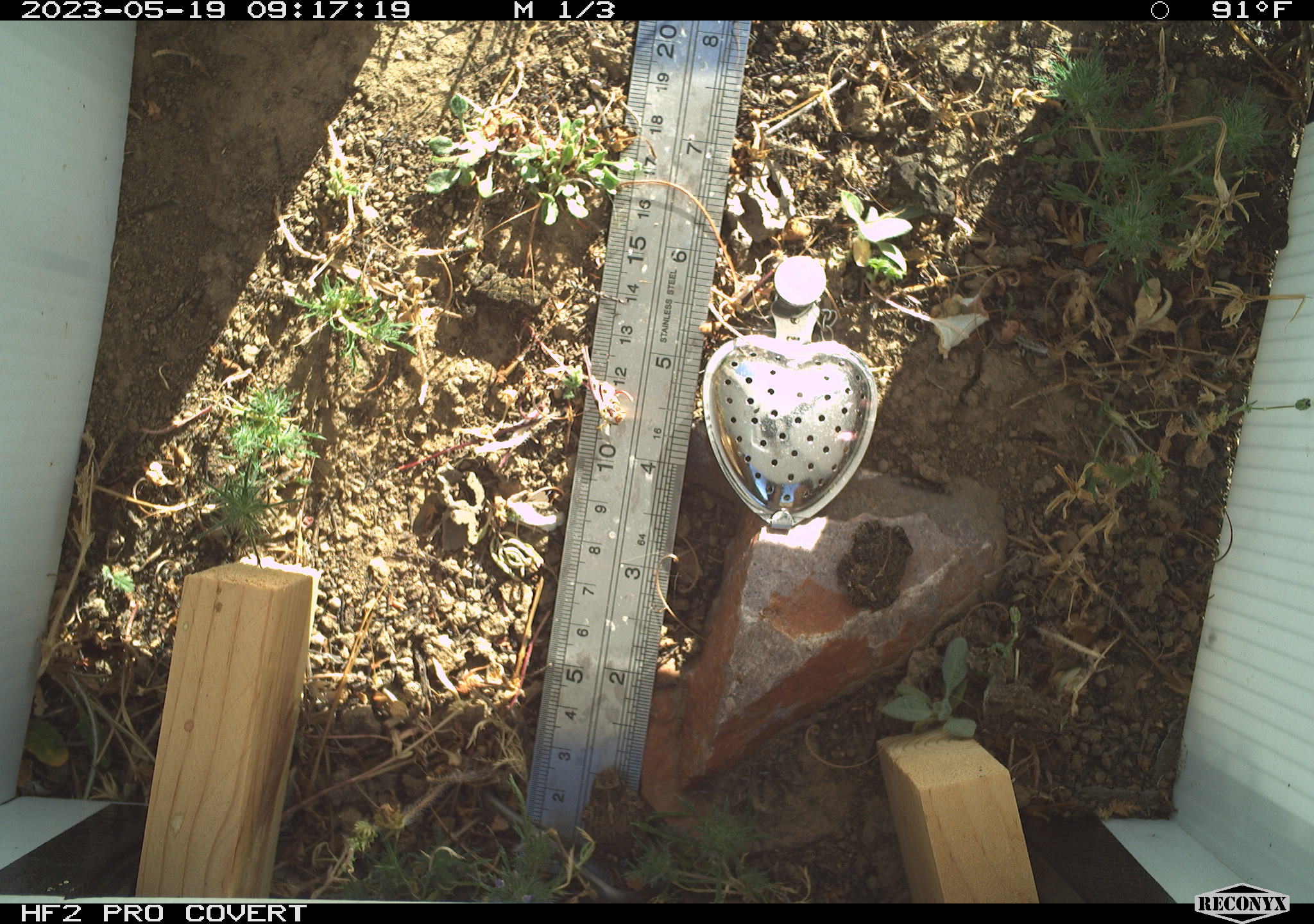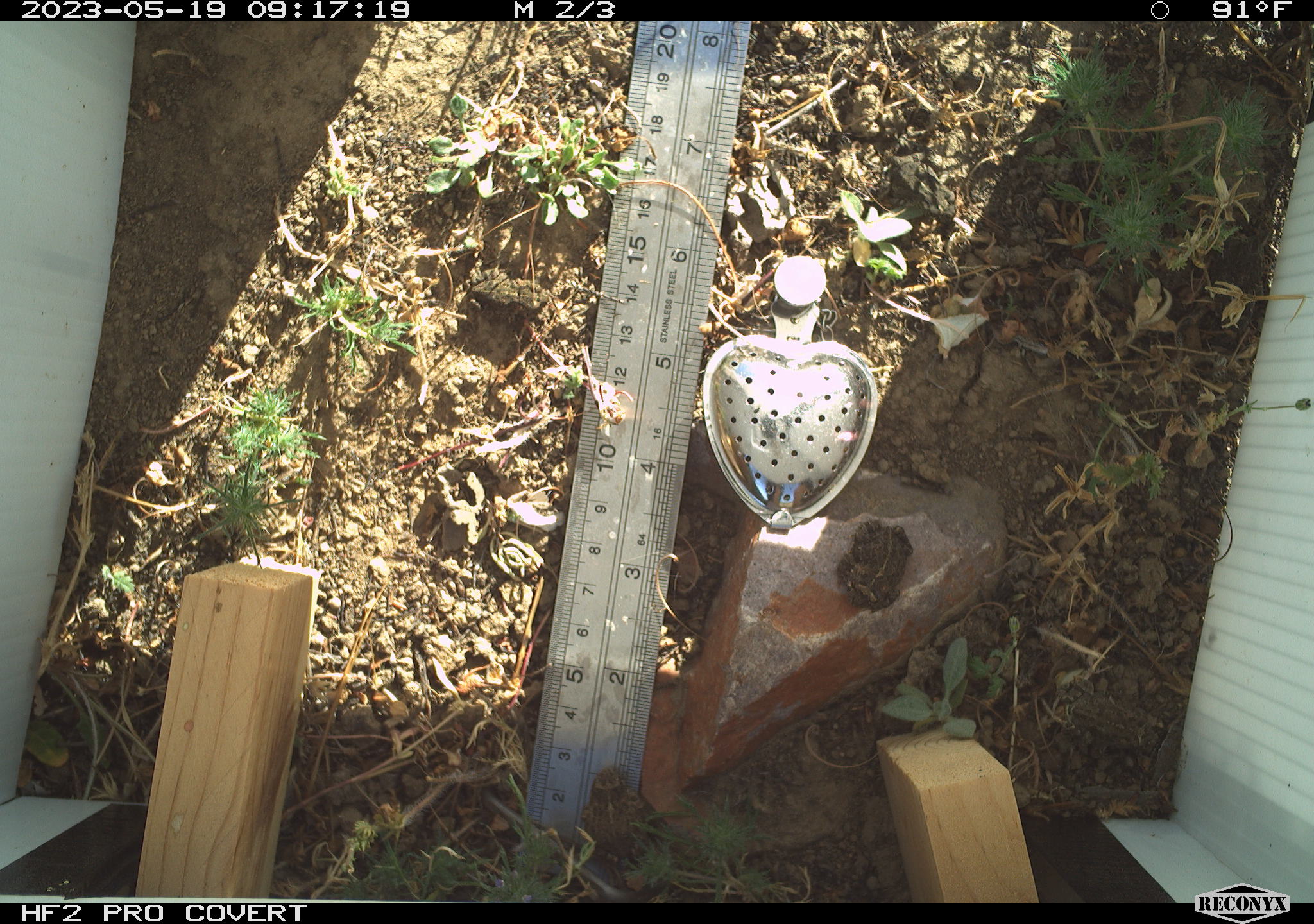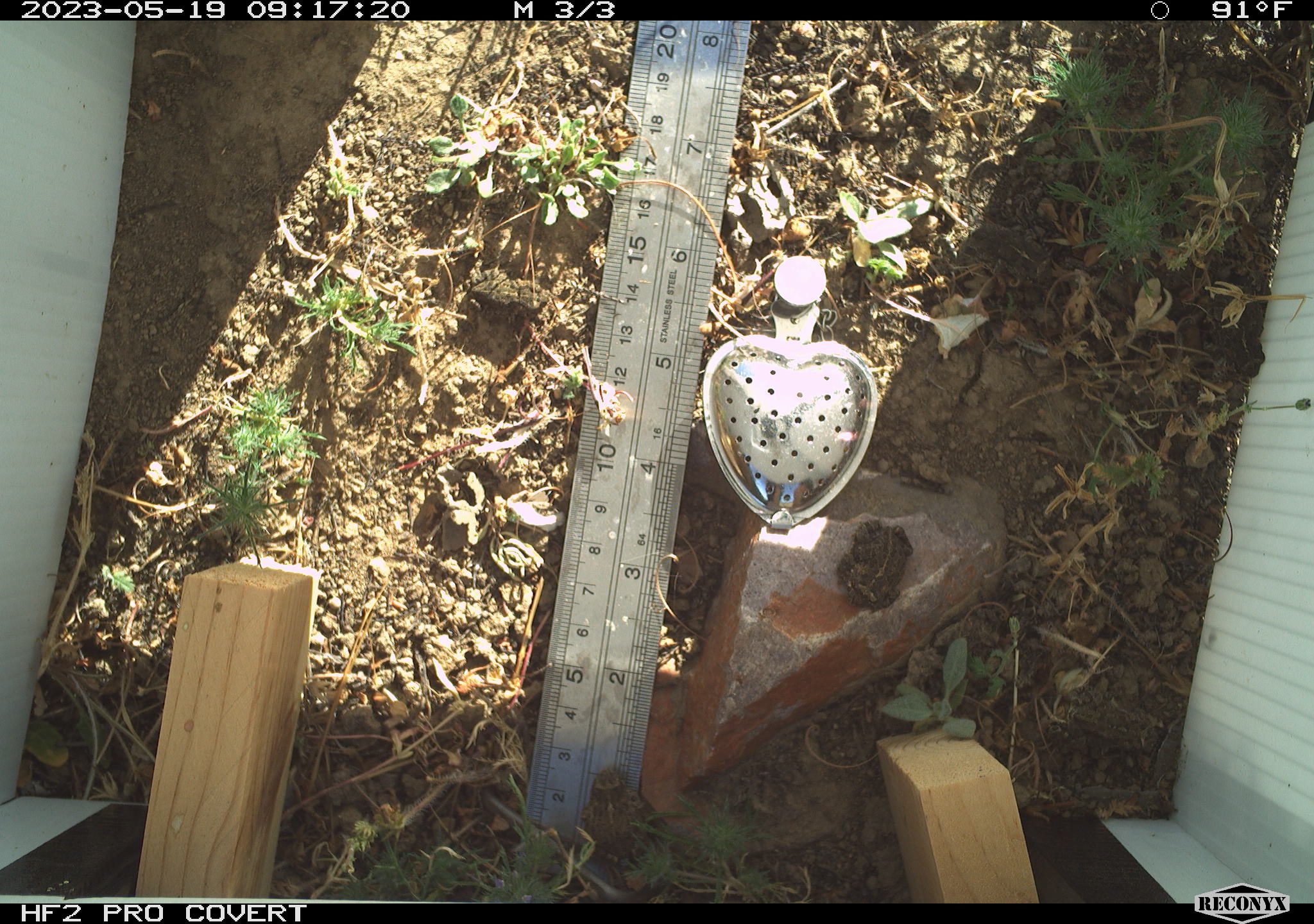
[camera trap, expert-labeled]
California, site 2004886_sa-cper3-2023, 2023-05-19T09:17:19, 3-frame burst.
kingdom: Animalia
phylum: Chordata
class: Amphibia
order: Anura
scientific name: Anura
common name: frogs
Frogs (Anura).